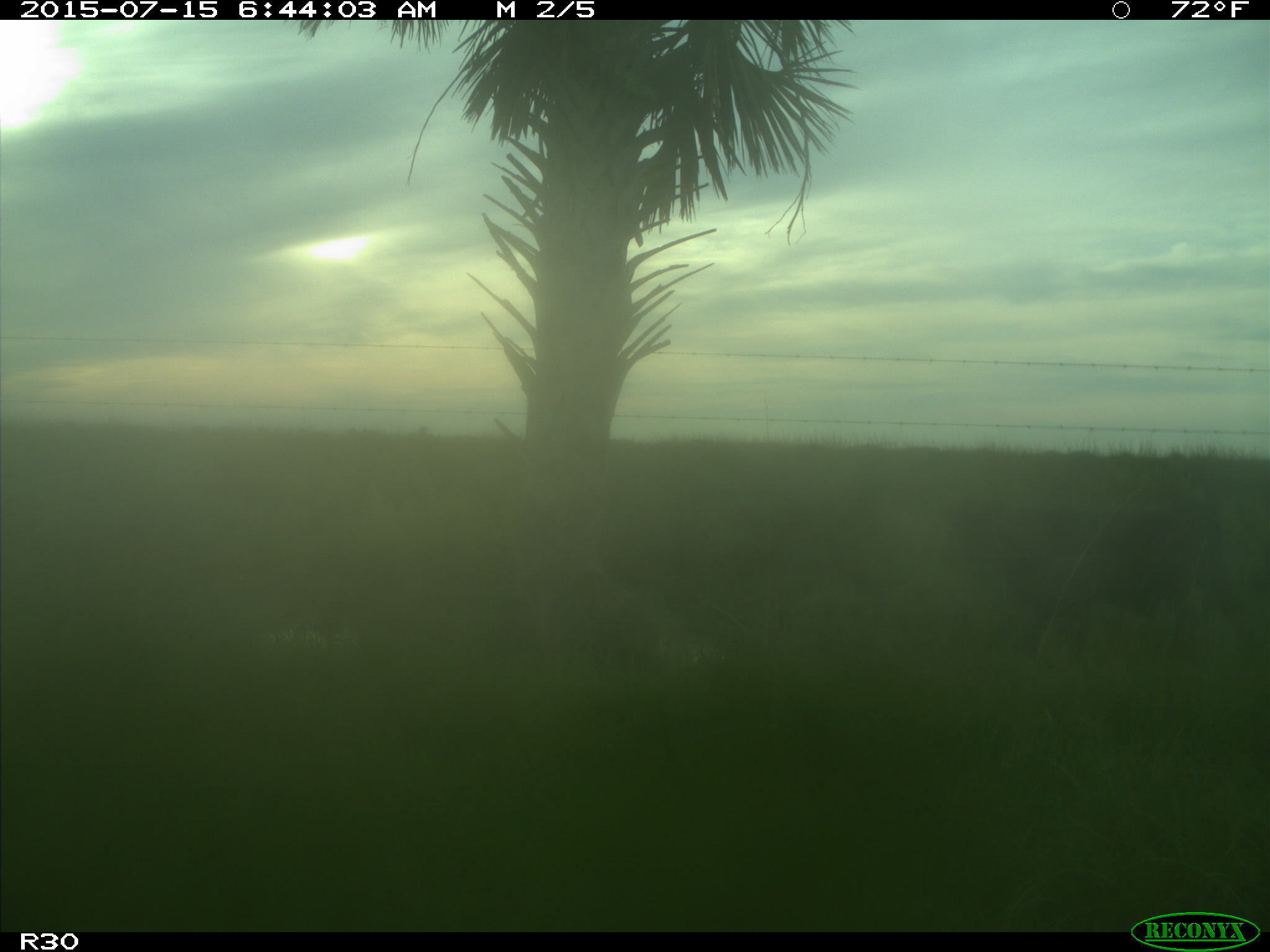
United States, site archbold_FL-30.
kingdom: Animalia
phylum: Chordata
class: Mammalia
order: Artiodactyla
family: Bovidae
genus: Bos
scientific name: Bos taurus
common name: domestic cow